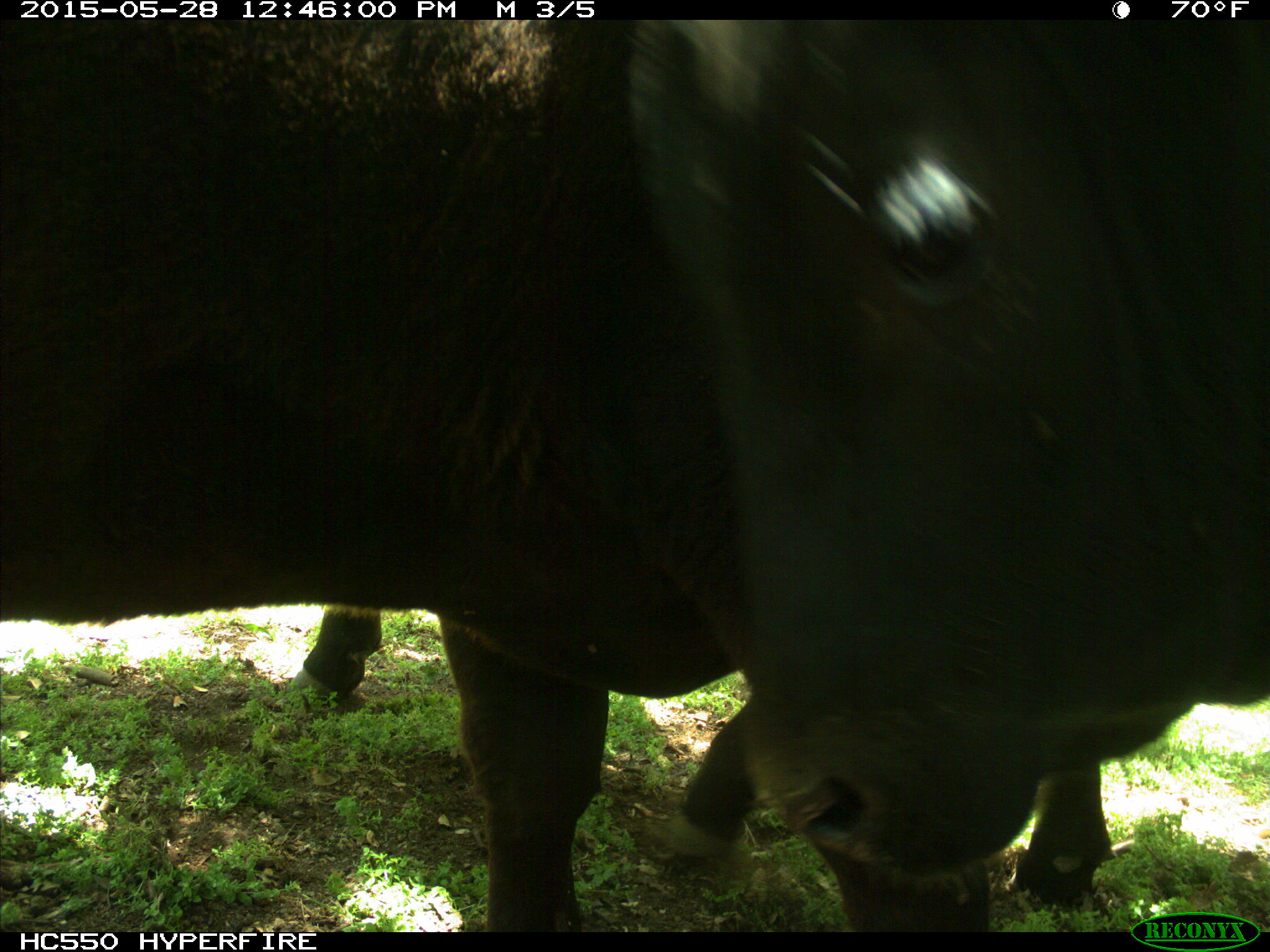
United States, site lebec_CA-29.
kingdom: Animalia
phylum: Chordata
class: Mammalia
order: Artiodactyla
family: Bovidae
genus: Bos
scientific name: Bos taurus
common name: domestic cow